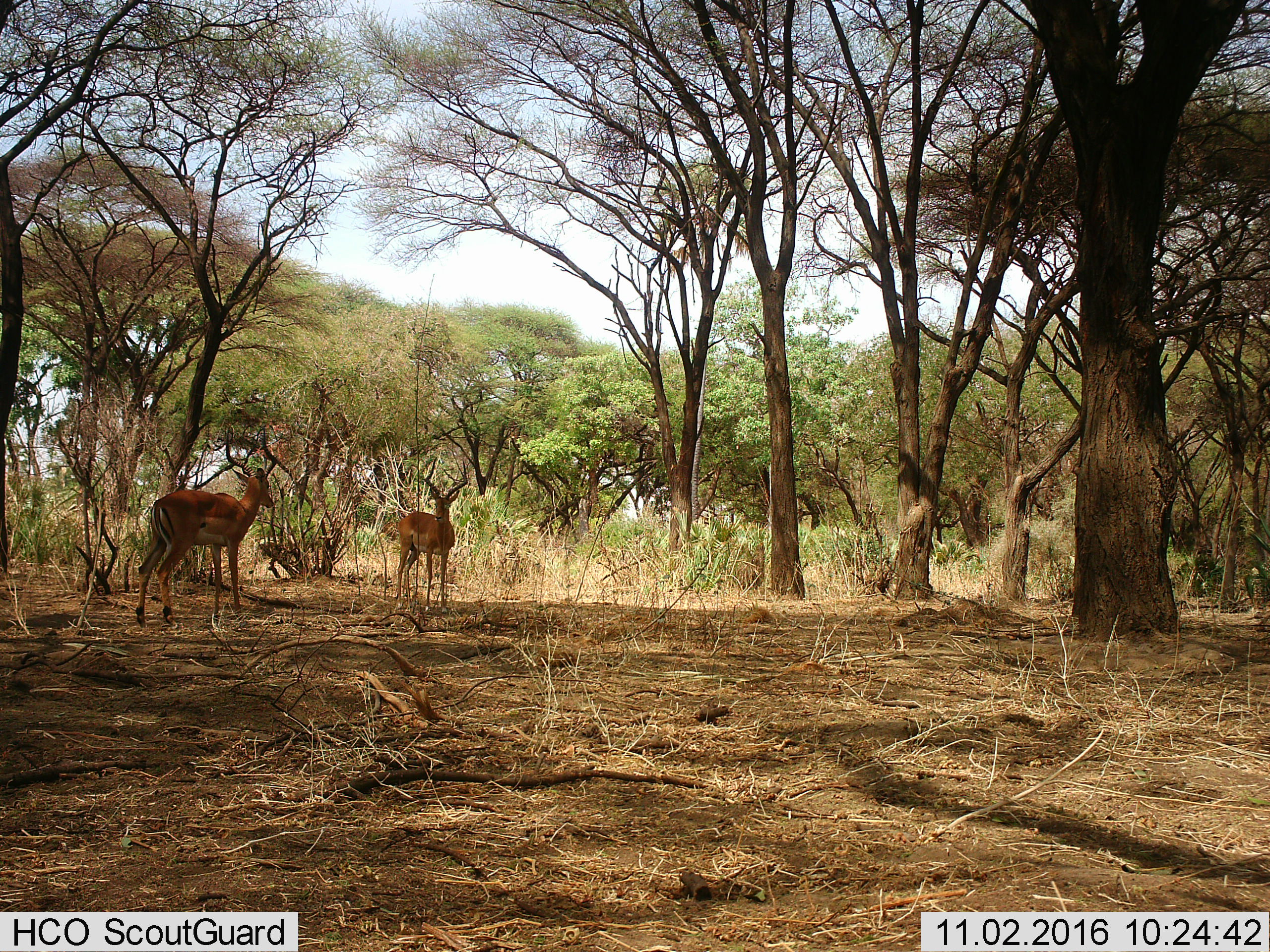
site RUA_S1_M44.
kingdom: Animalia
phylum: Chordata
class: Mammalia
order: Artiodactyla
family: Bovidae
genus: Aepyceros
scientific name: Aepyceros melampus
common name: impala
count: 2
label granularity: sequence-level